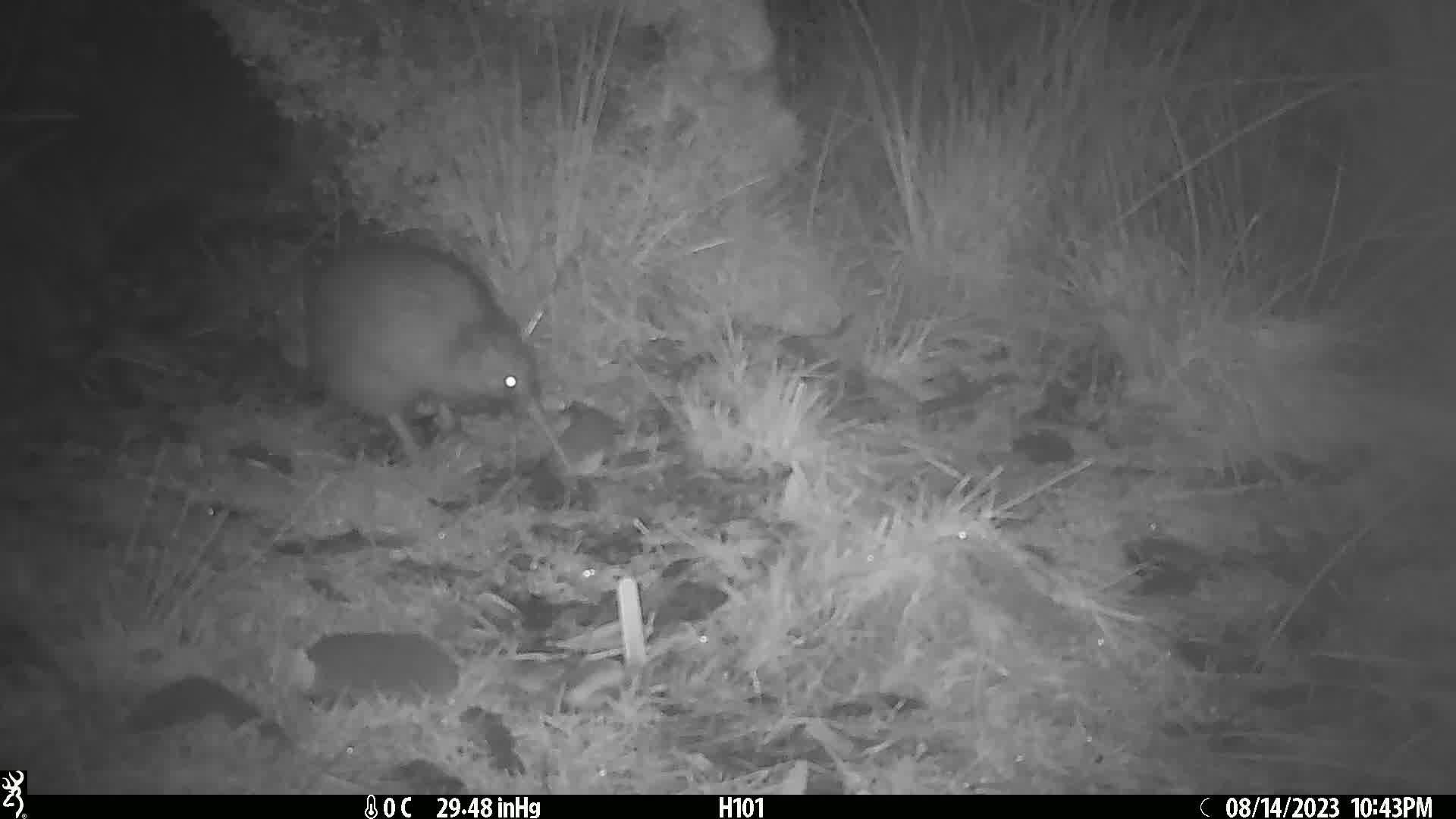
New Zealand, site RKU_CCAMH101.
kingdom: Animalia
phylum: Chordata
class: Aves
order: Apterygiformes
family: Apterygidae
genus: Apteryx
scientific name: Apteryx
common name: kiwi